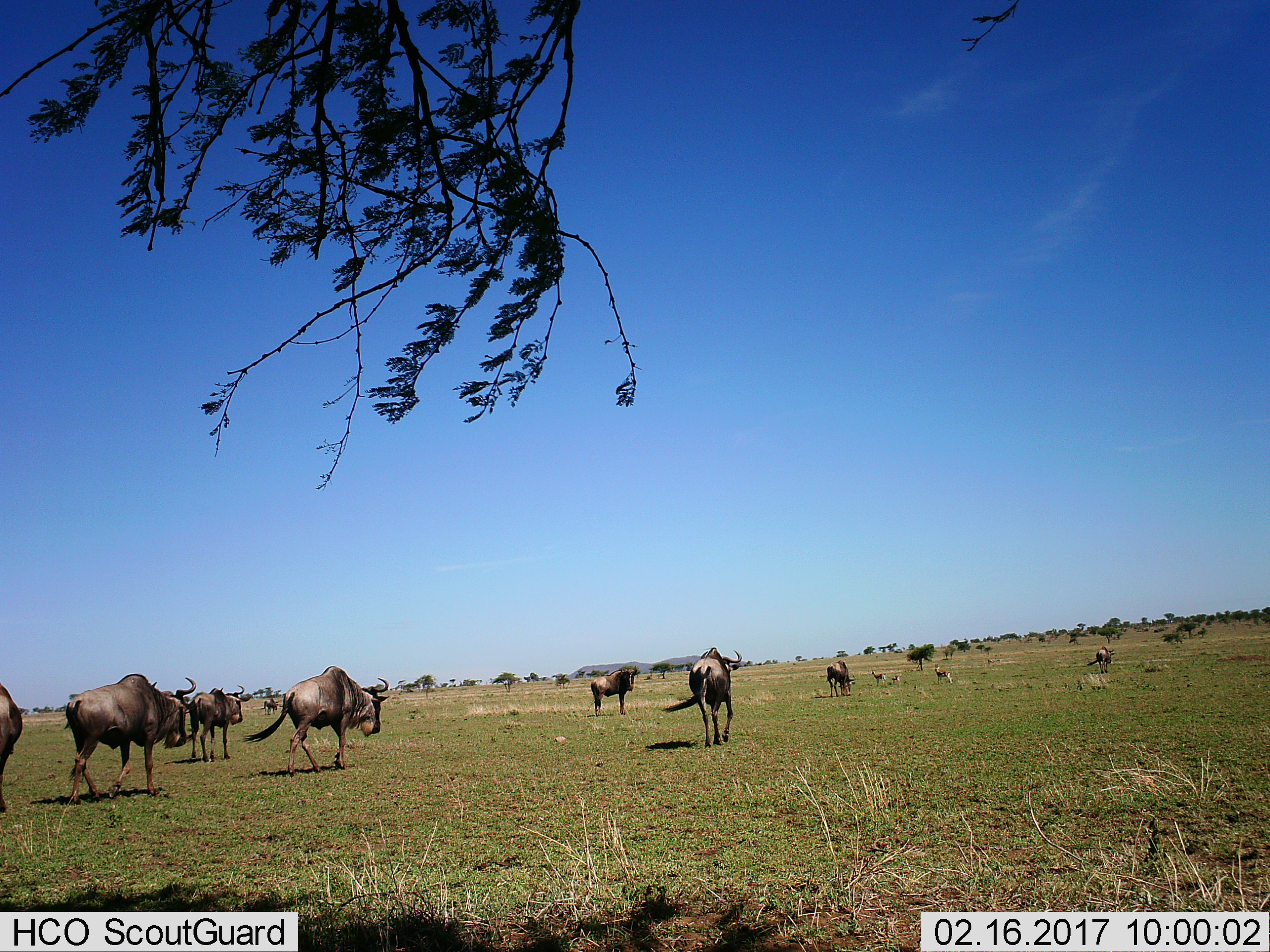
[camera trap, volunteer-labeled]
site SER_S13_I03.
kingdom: Animalia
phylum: Chordata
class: Mammalia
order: Artiodactyla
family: Bovidae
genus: Connochaetes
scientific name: Connochaetes taurinus taurinus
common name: blue wildebeest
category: wildebeestblue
Wildebeestblue (blue wildebeest) (Connochaetes taurinus taurinus), count 10. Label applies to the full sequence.